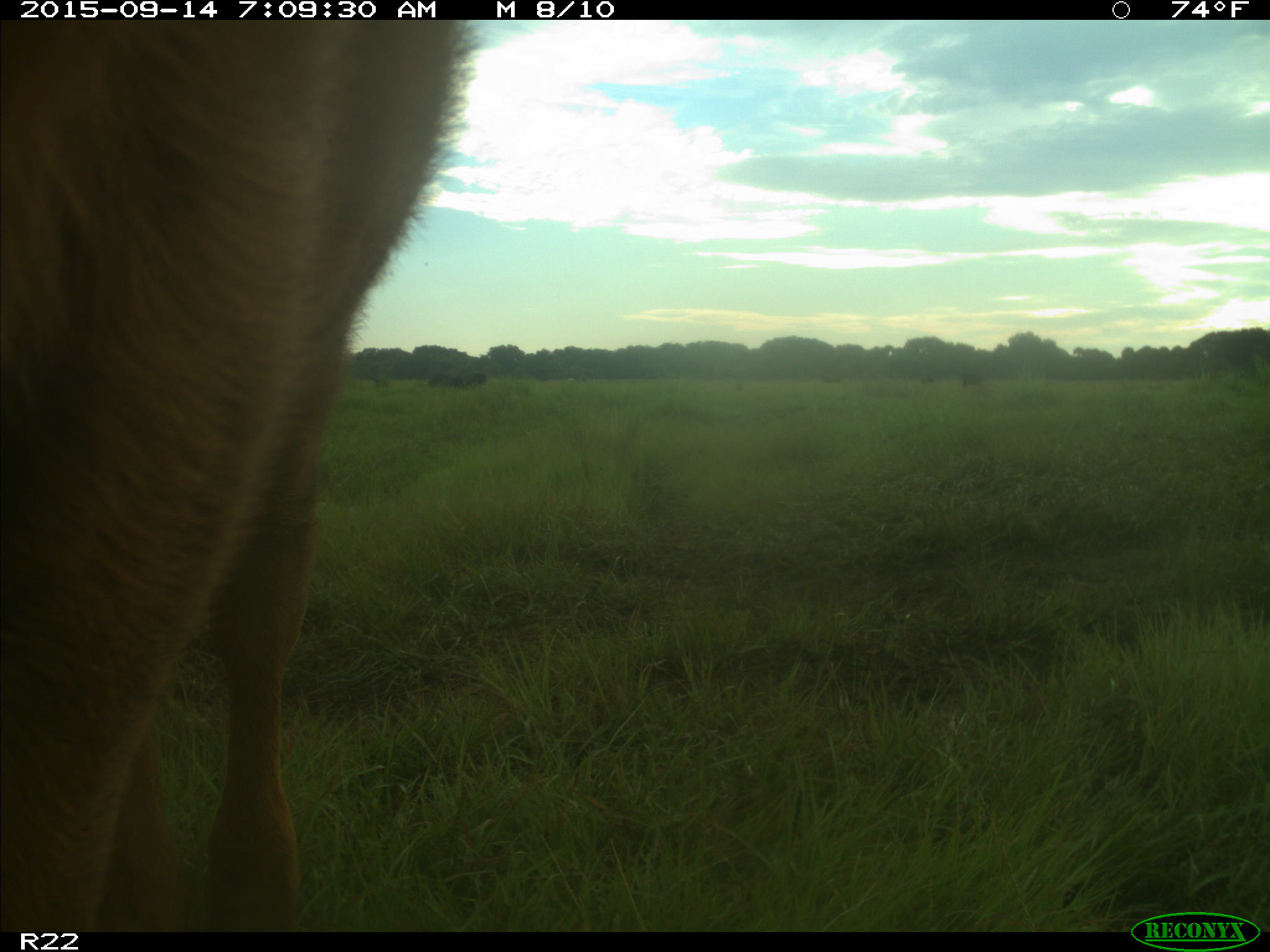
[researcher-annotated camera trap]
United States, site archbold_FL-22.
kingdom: Animalia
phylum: Chordata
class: Mammalia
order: Artiodactyla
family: Bovidae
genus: Bos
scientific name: Bos taurus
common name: domestic cow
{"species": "Bos taurus (domestic cow)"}